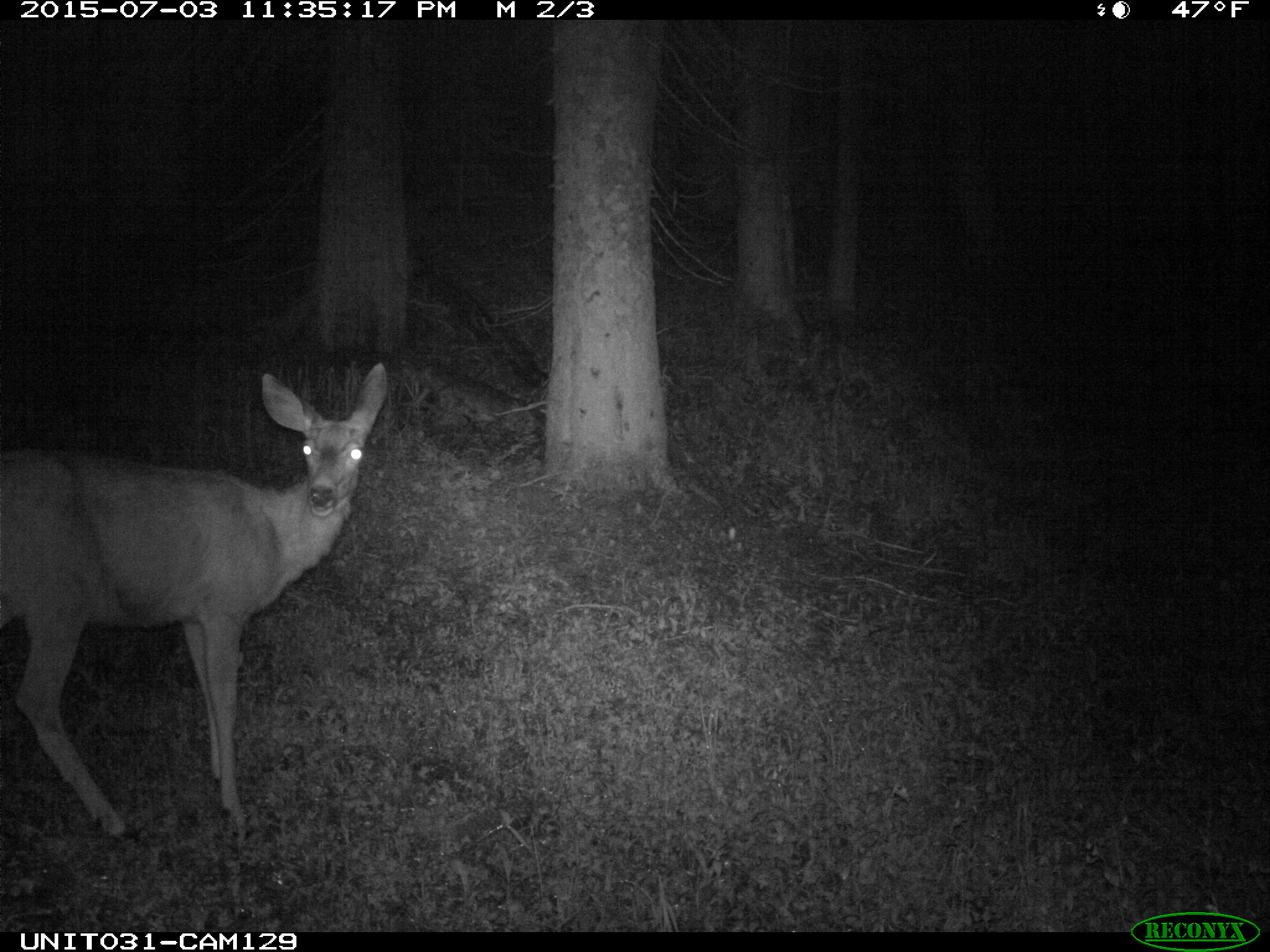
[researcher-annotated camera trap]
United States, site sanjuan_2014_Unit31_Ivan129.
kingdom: Animalia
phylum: Chordata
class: Mammalia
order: Artiodactyla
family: Cervidae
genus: Odocoileus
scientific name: Odocoileus hemionus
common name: mule deer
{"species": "Odocoileus hemionus (mule deer)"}